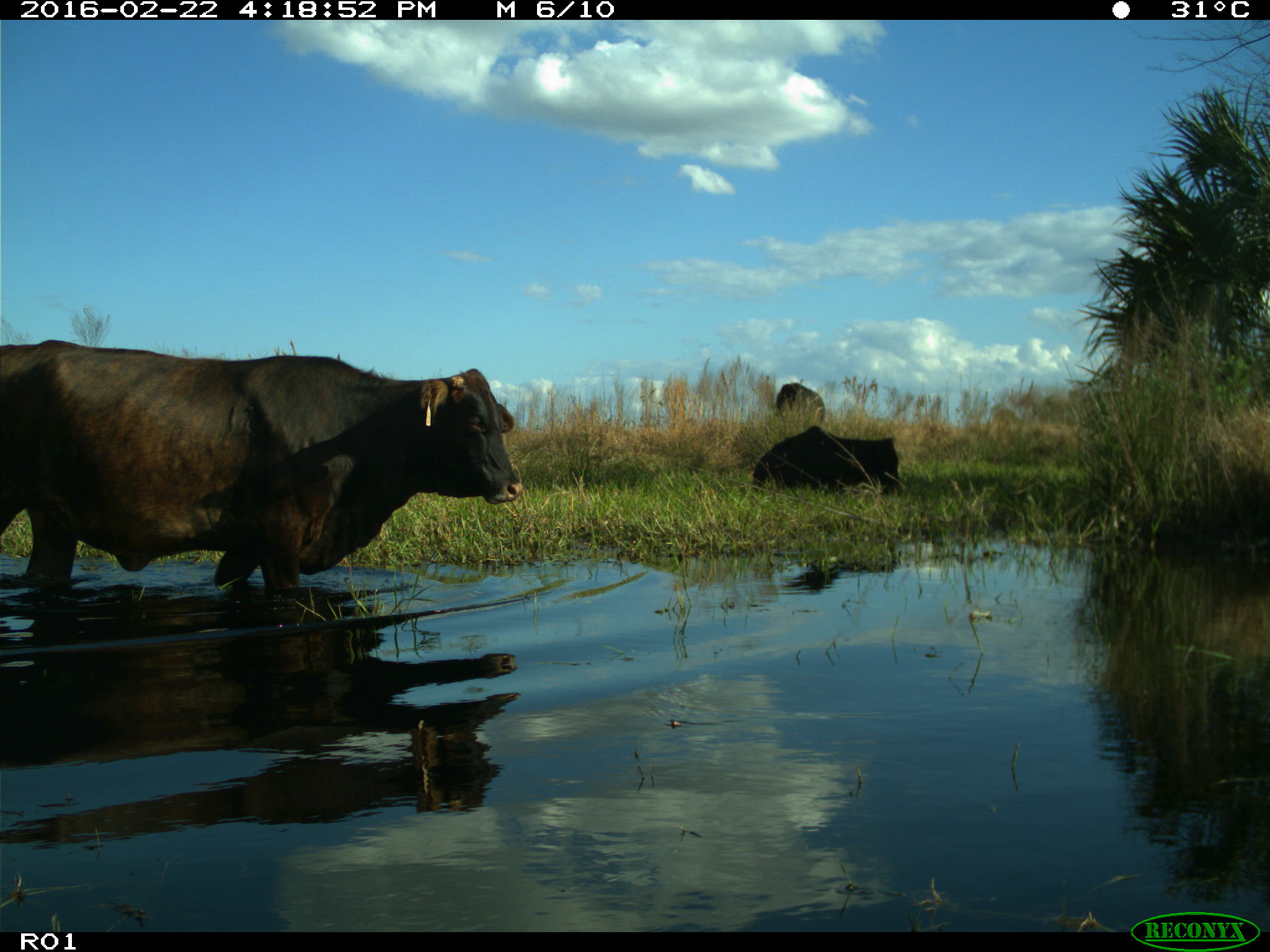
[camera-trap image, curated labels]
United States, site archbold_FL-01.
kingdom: Animalia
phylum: Chordata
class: Mammalia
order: Artiodactyla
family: Bovidae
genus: Bos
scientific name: Bos taurus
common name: domestic cow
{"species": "Bos taurus (domestic cow)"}